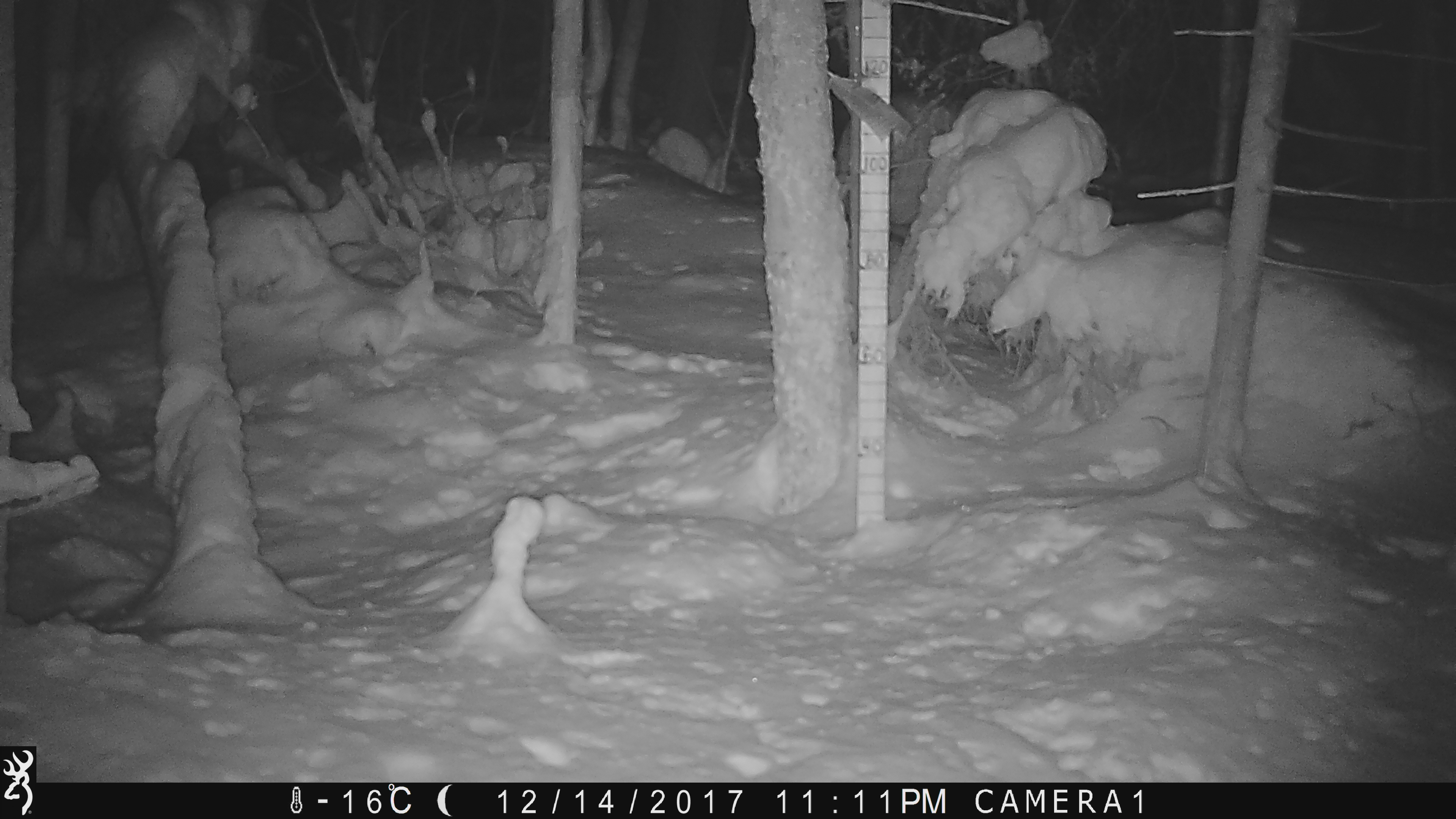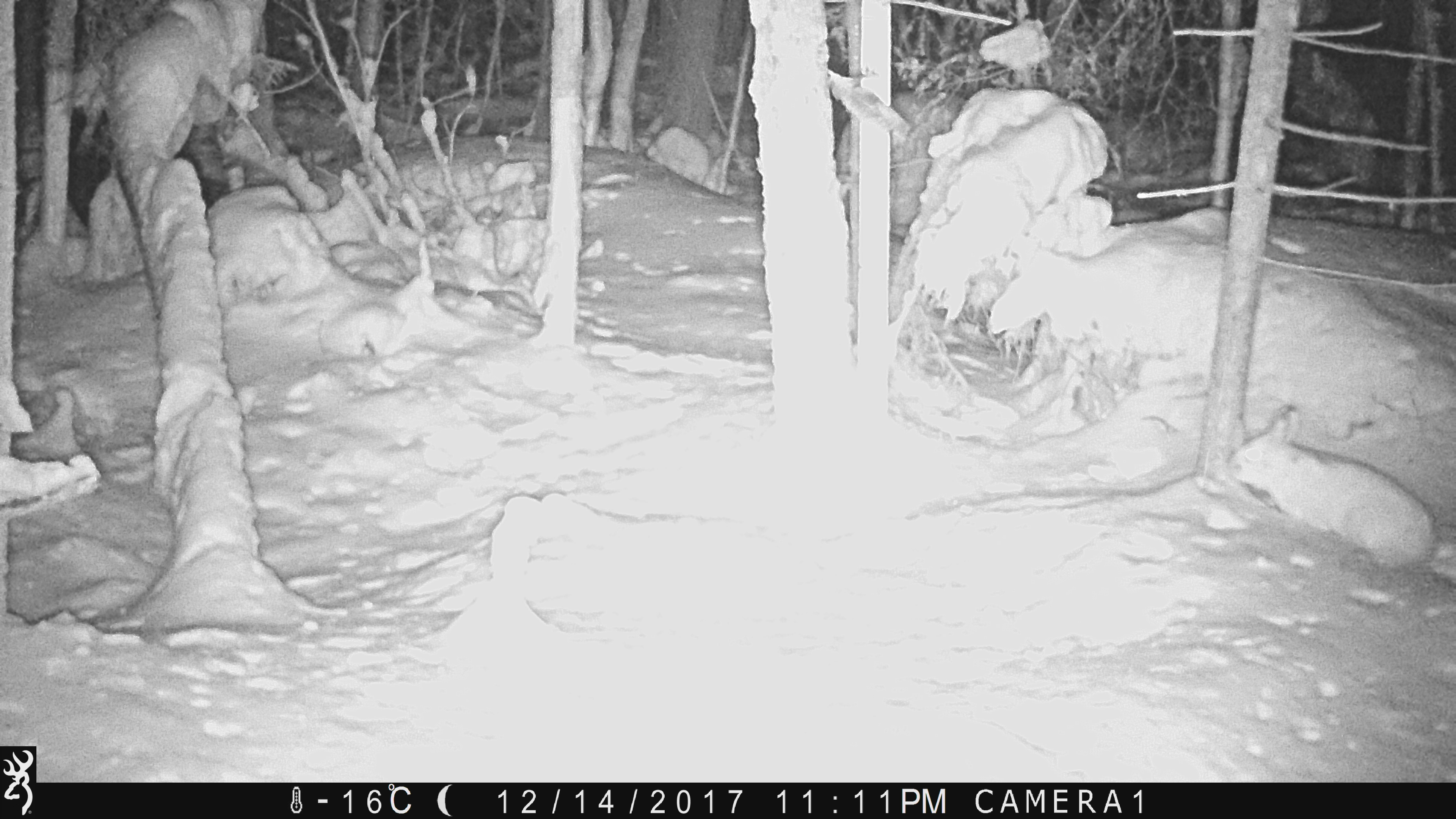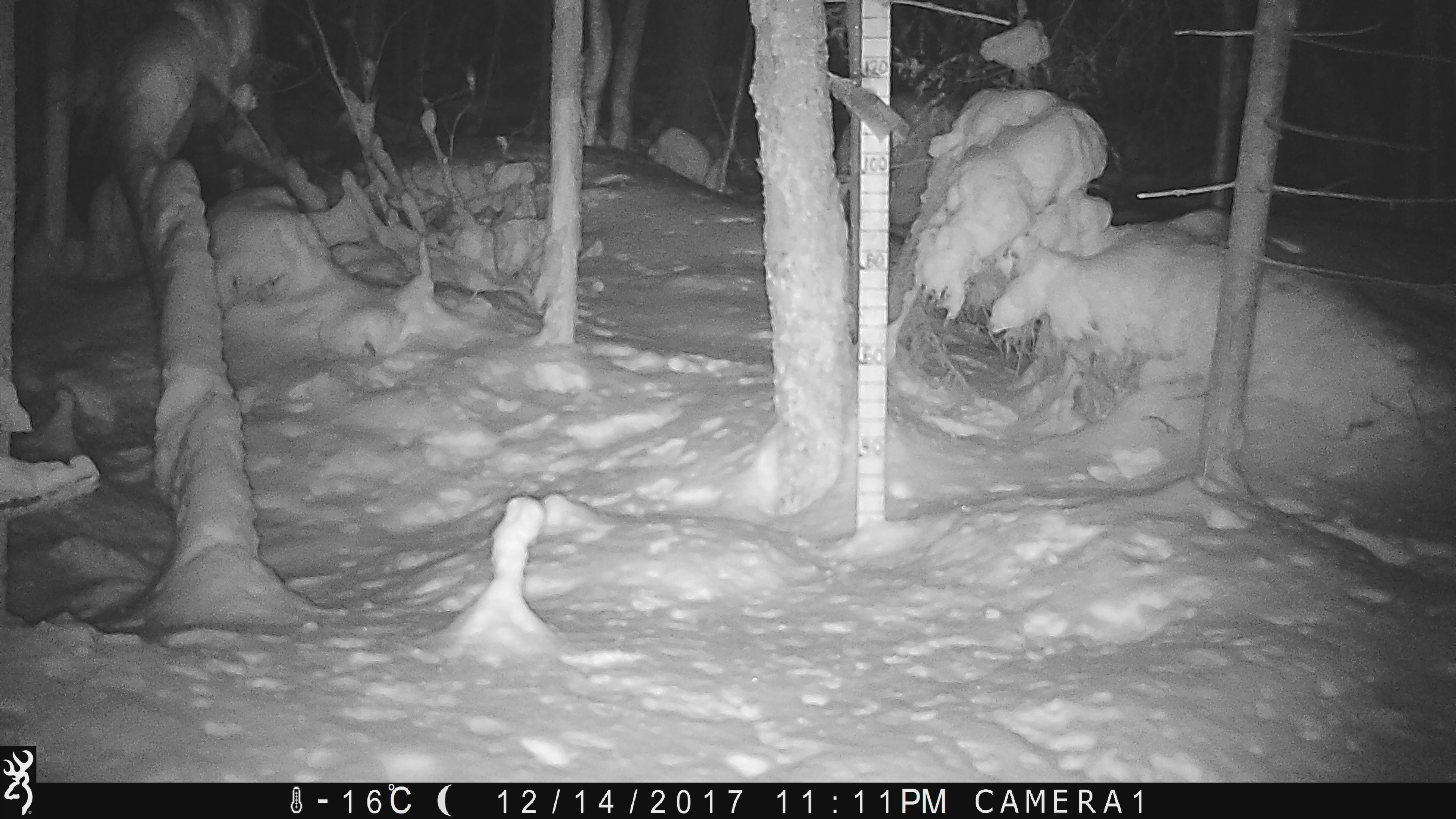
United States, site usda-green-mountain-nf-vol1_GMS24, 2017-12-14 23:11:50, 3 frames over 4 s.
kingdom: Animalia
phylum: Chordata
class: Mammalia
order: Lagomorpha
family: Leporidae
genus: Lepus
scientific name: Lepus americanus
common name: snowshoe hare